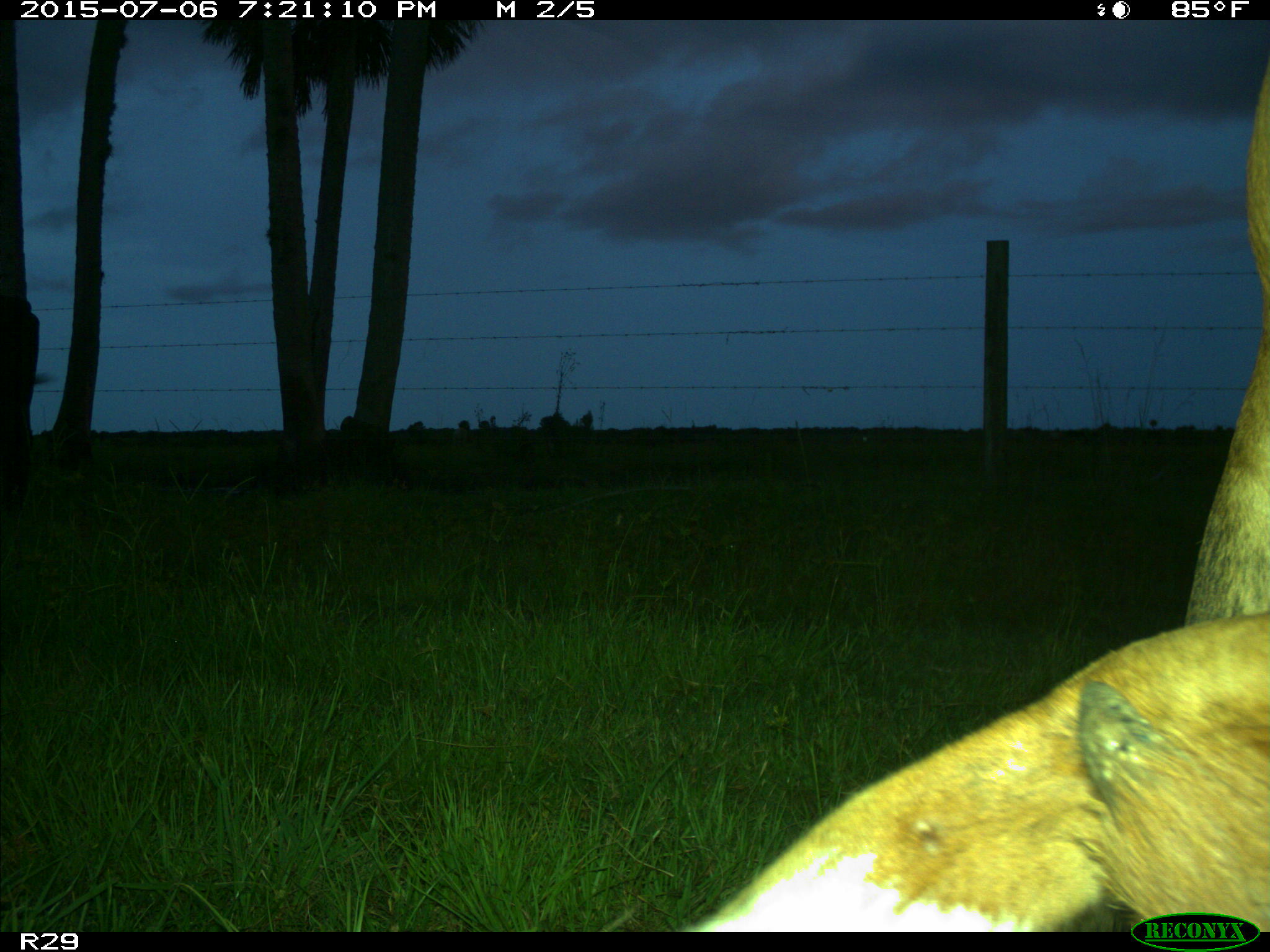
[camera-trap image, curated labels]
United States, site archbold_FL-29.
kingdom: Animalia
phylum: Chordata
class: Mammalia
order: Artiodactyla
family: Bovidae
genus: Bos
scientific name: Bos taurus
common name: domestic cow